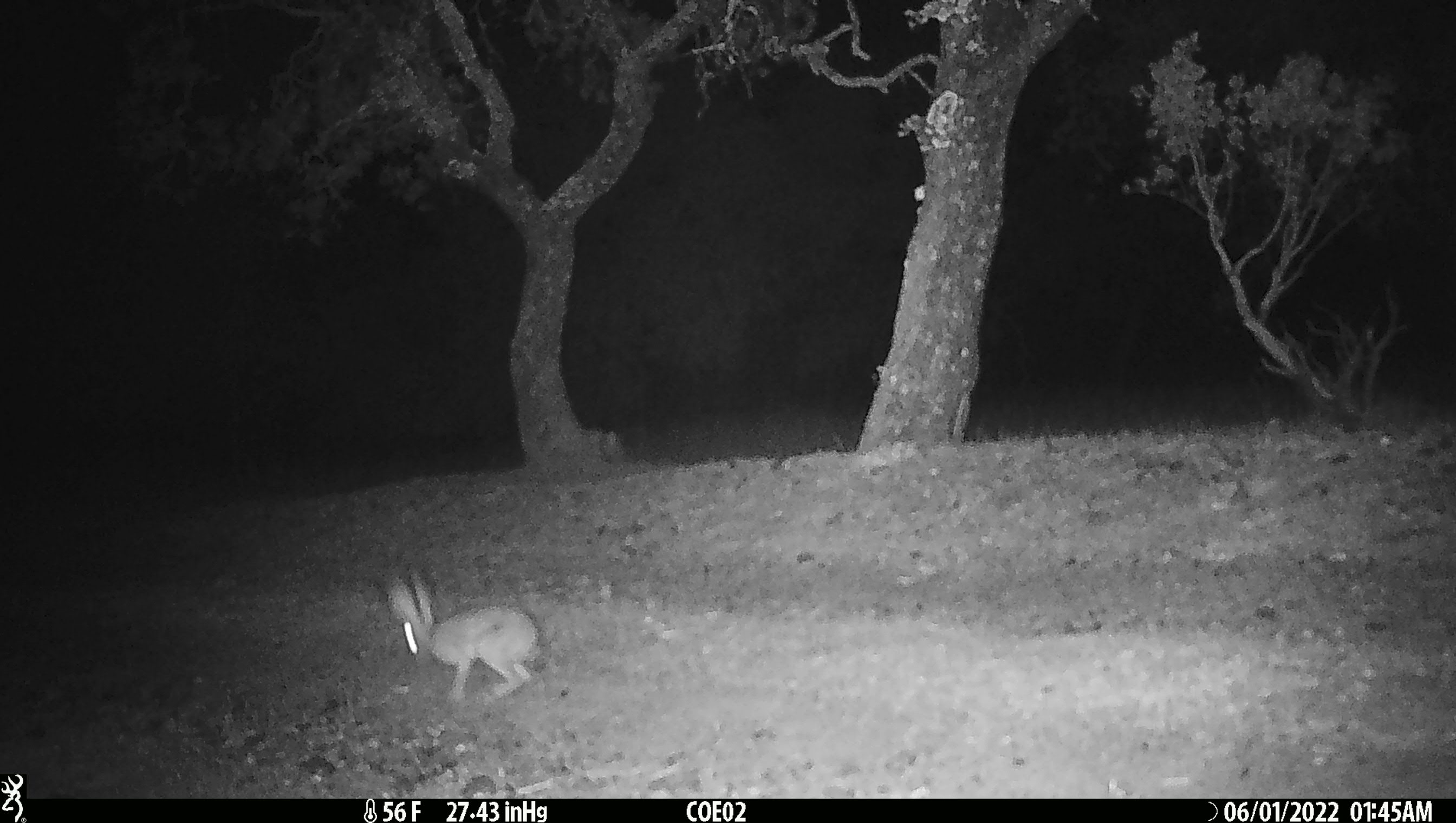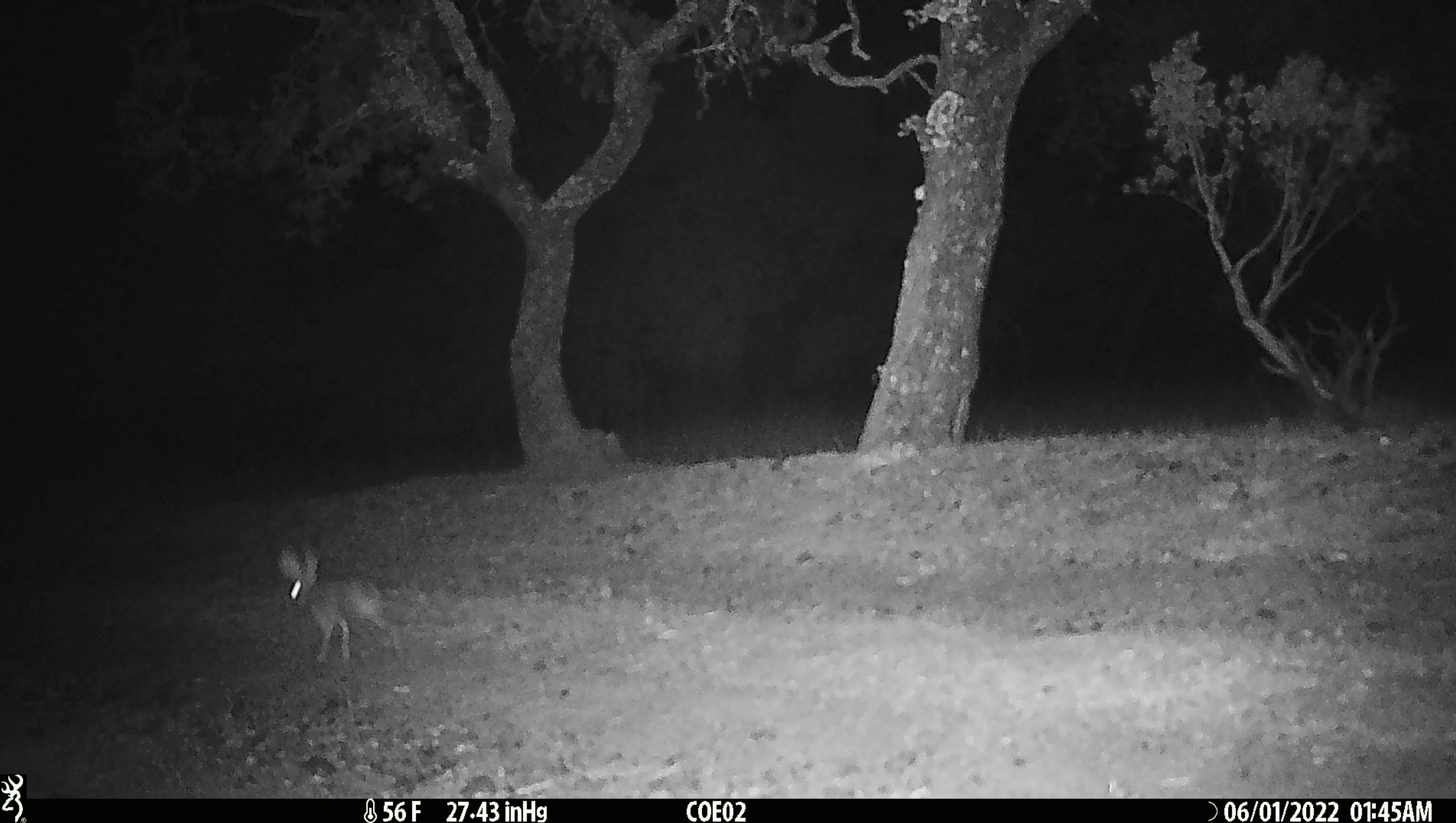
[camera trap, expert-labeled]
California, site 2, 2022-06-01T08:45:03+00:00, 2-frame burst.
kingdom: Animalia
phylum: Chordata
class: Mammalia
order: Lagomorpha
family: Leporidae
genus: Lepus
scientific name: Lepus californicus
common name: black-tailed jackrabbit